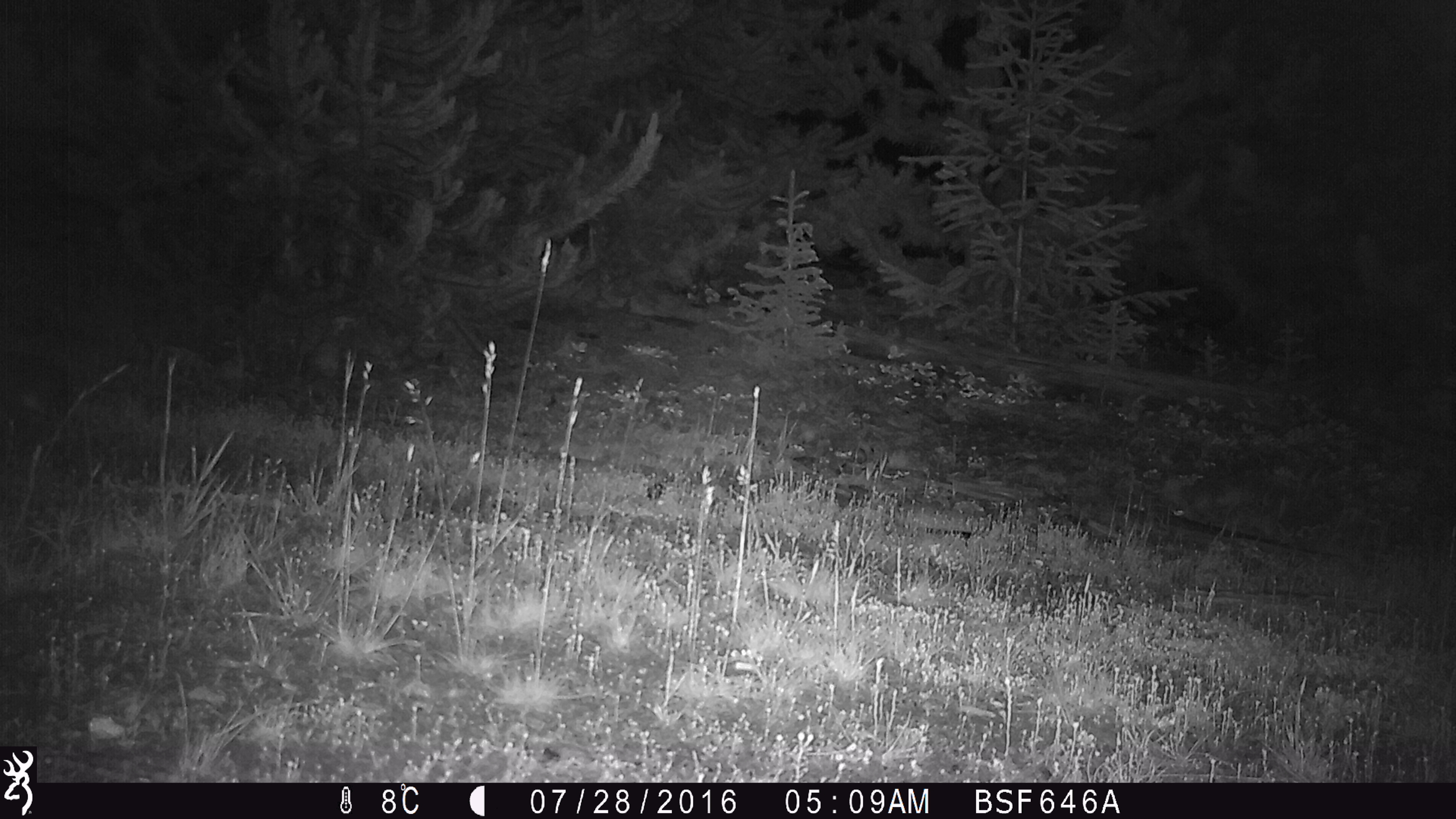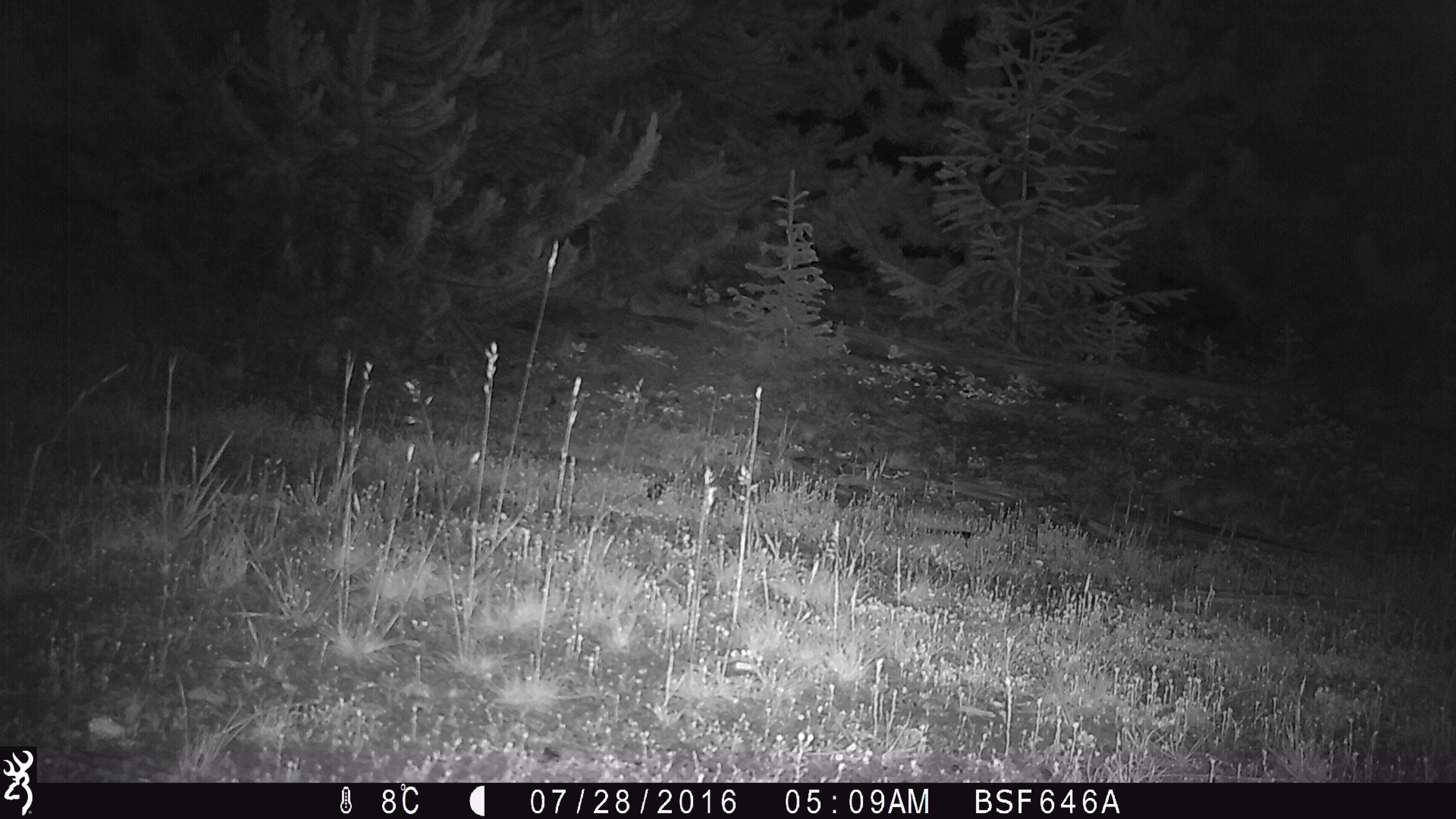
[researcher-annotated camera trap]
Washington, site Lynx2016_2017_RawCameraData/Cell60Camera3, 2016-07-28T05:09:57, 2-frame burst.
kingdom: Animalia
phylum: Chordata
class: Mammalia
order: Lagomorpha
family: Leporidae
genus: Lepus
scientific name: Lepus americanus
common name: snowshoe hare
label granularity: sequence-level